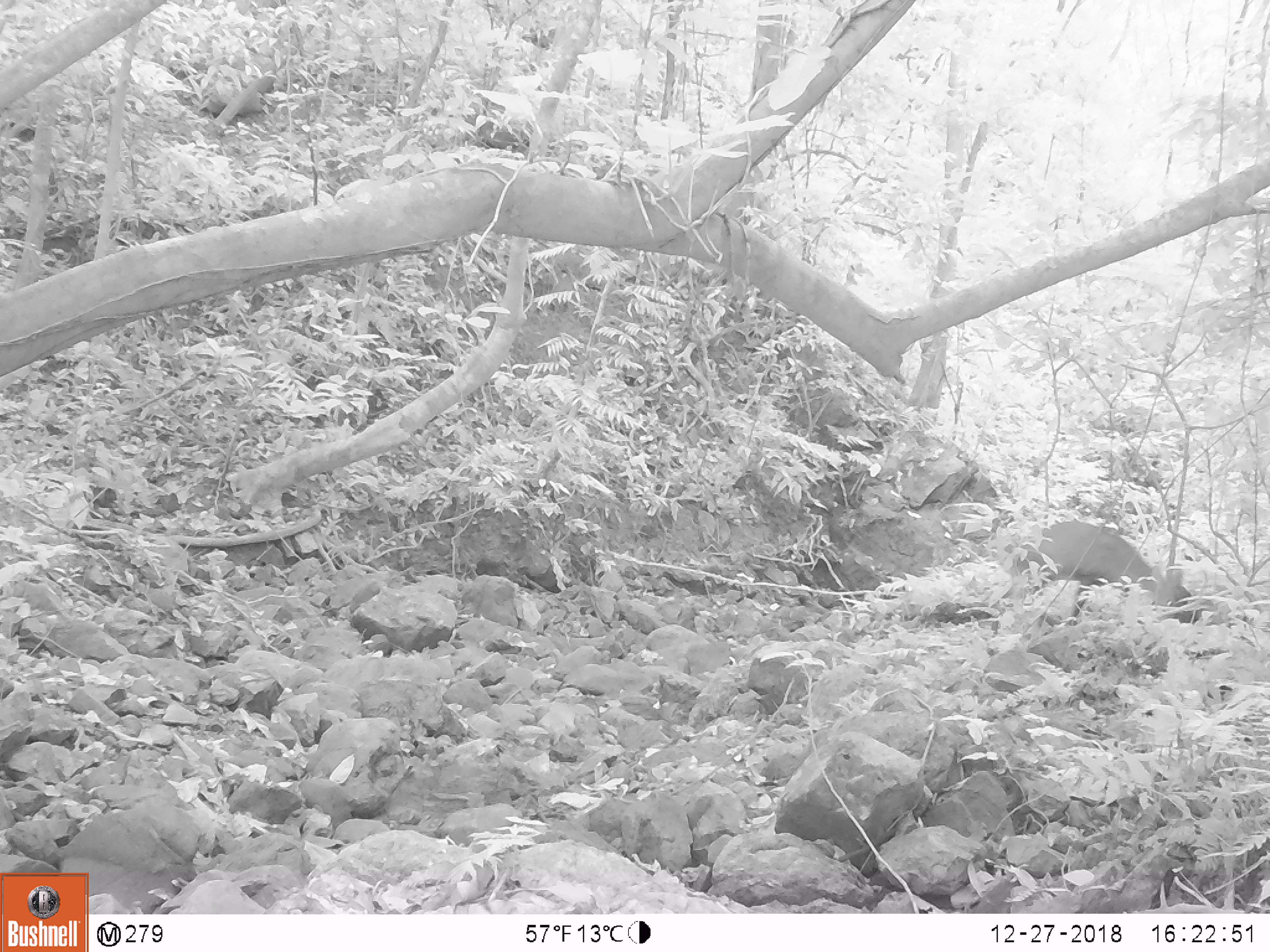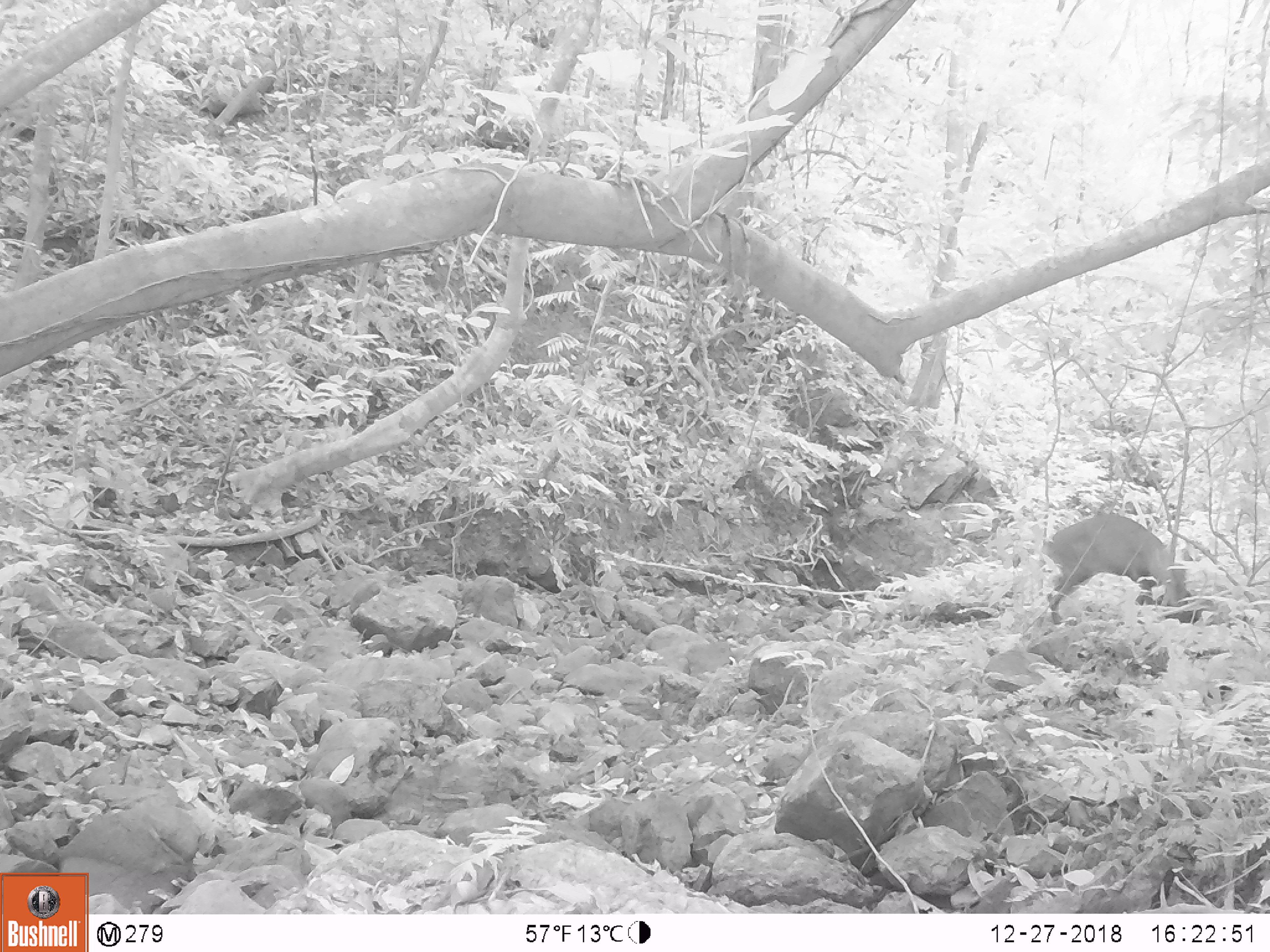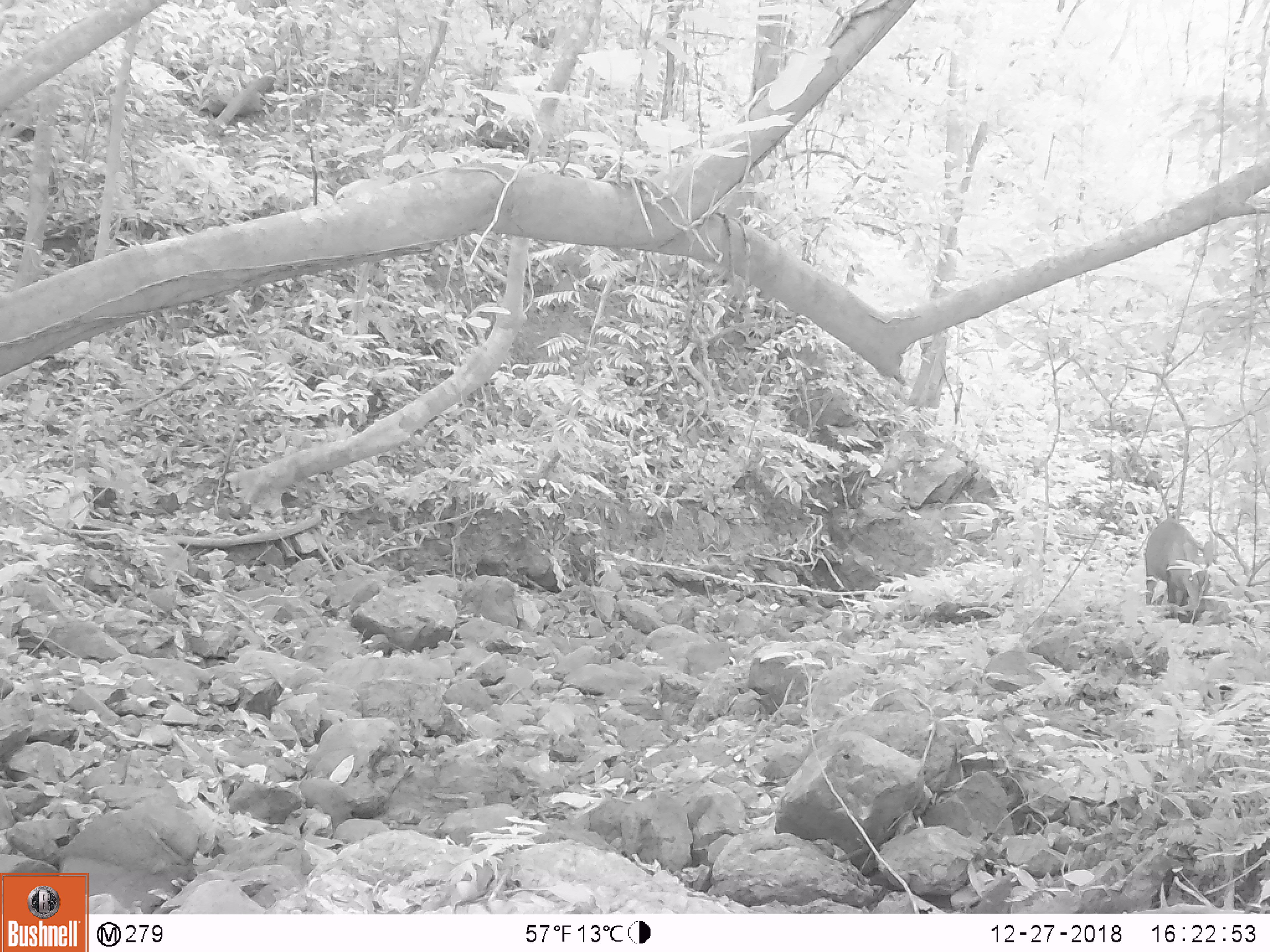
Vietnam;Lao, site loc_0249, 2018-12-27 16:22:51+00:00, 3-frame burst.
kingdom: Animalia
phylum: Chordata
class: Mammalia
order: Artiodactyla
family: Cervidae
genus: Muntiacus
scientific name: Muntiacus vuquangensis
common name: large-antlered muntjac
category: large antlered muntjac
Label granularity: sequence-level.